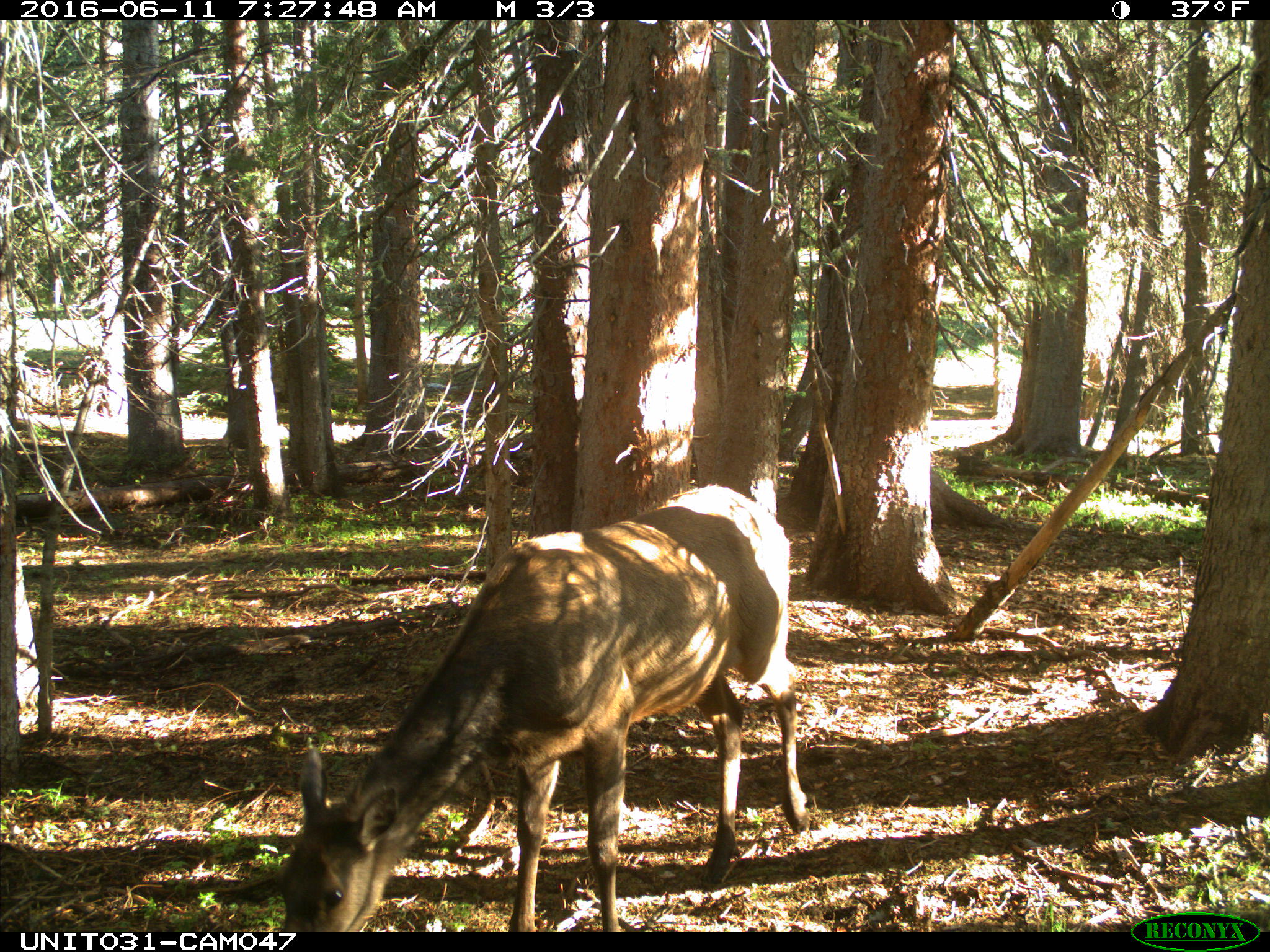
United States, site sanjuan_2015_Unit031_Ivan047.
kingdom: Animalia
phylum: Chordata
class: Mammalia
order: Artiodactyla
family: Cervidae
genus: Cervus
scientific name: Cervus elaphus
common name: red deer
Cervus elaphus (red deer).